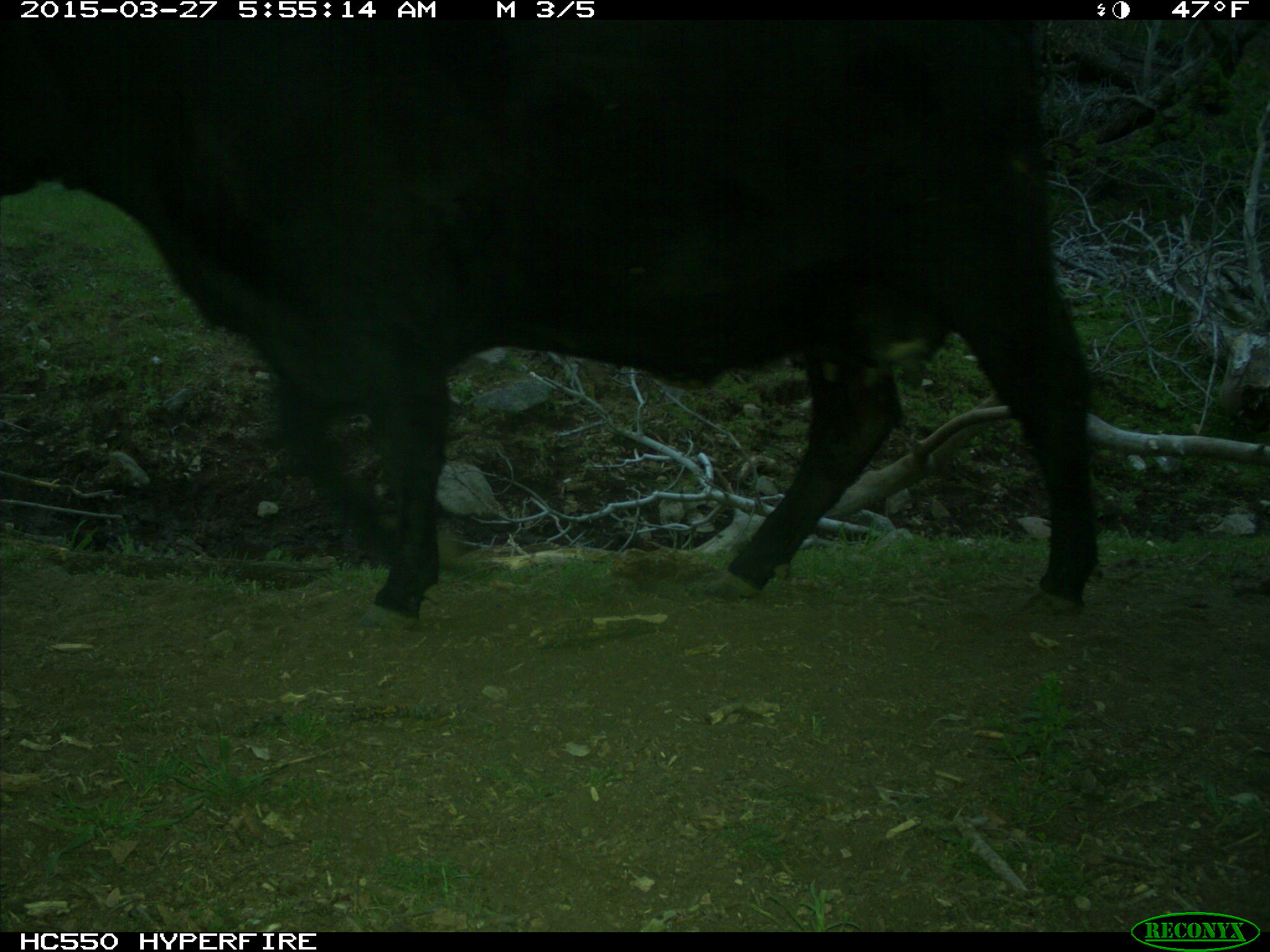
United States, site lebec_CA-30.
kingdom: Animalia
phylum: Chordata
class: Mammalia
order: Artiodactyla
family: Bovidae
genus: Bos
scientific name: Bos taurus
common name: domestic cow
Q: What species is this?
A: Bos taurus (domestic cow).